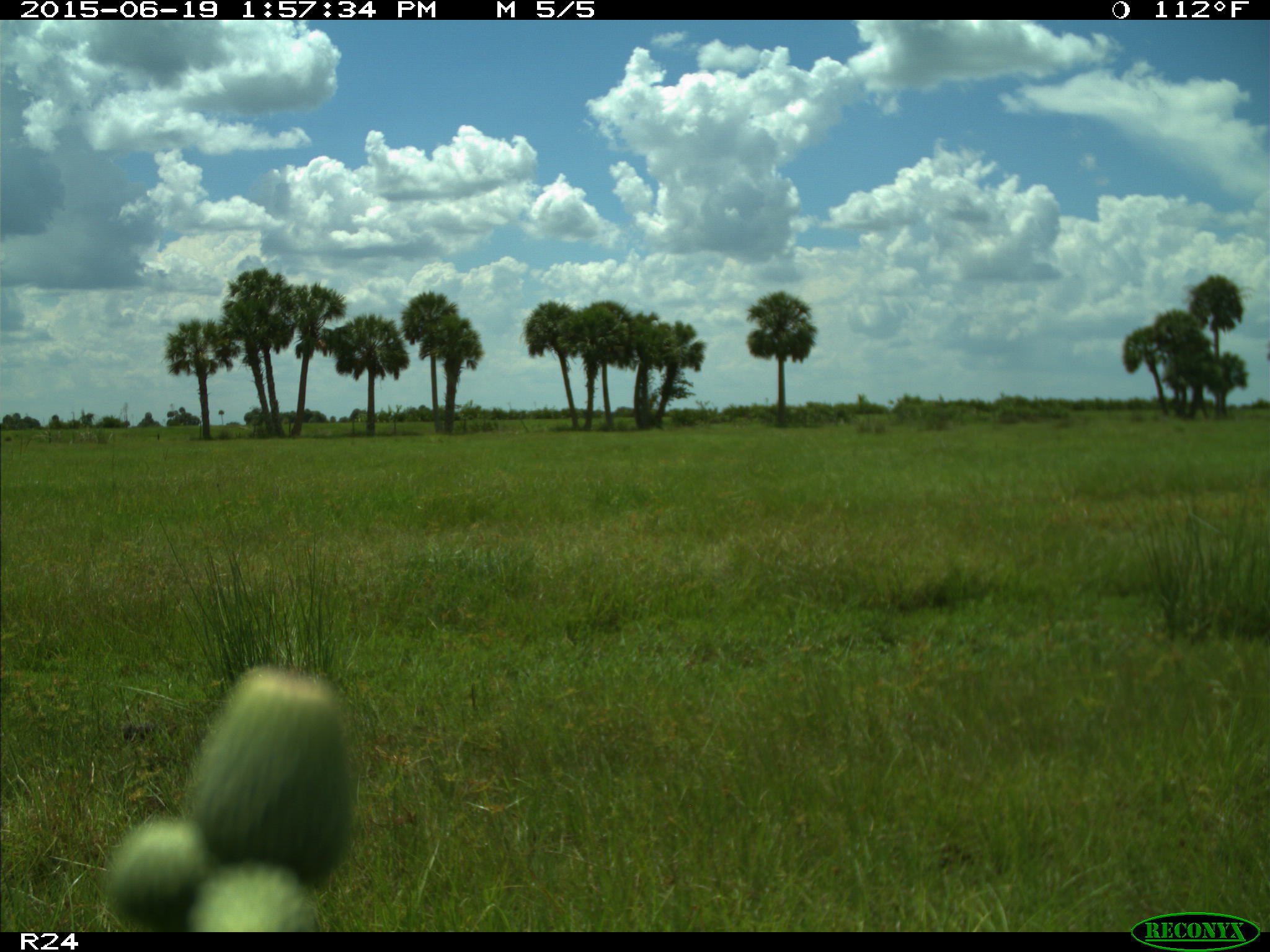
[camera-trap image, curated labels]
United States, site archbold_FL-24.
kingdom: Animalia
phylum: Chordata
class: Mammalia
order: Artiodactyla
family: Bovidae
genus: Bos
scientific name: Bos taurus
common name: domestic cow